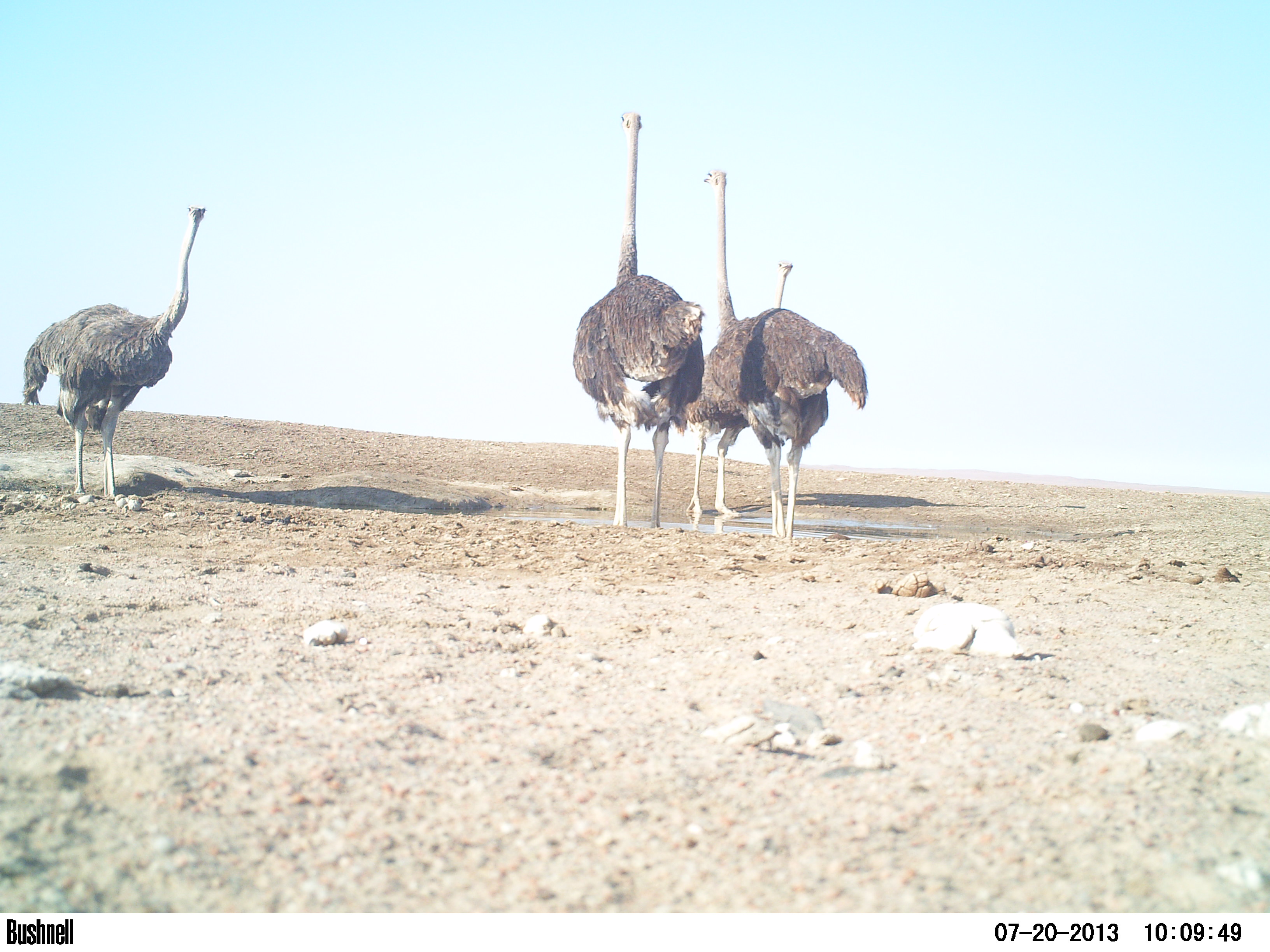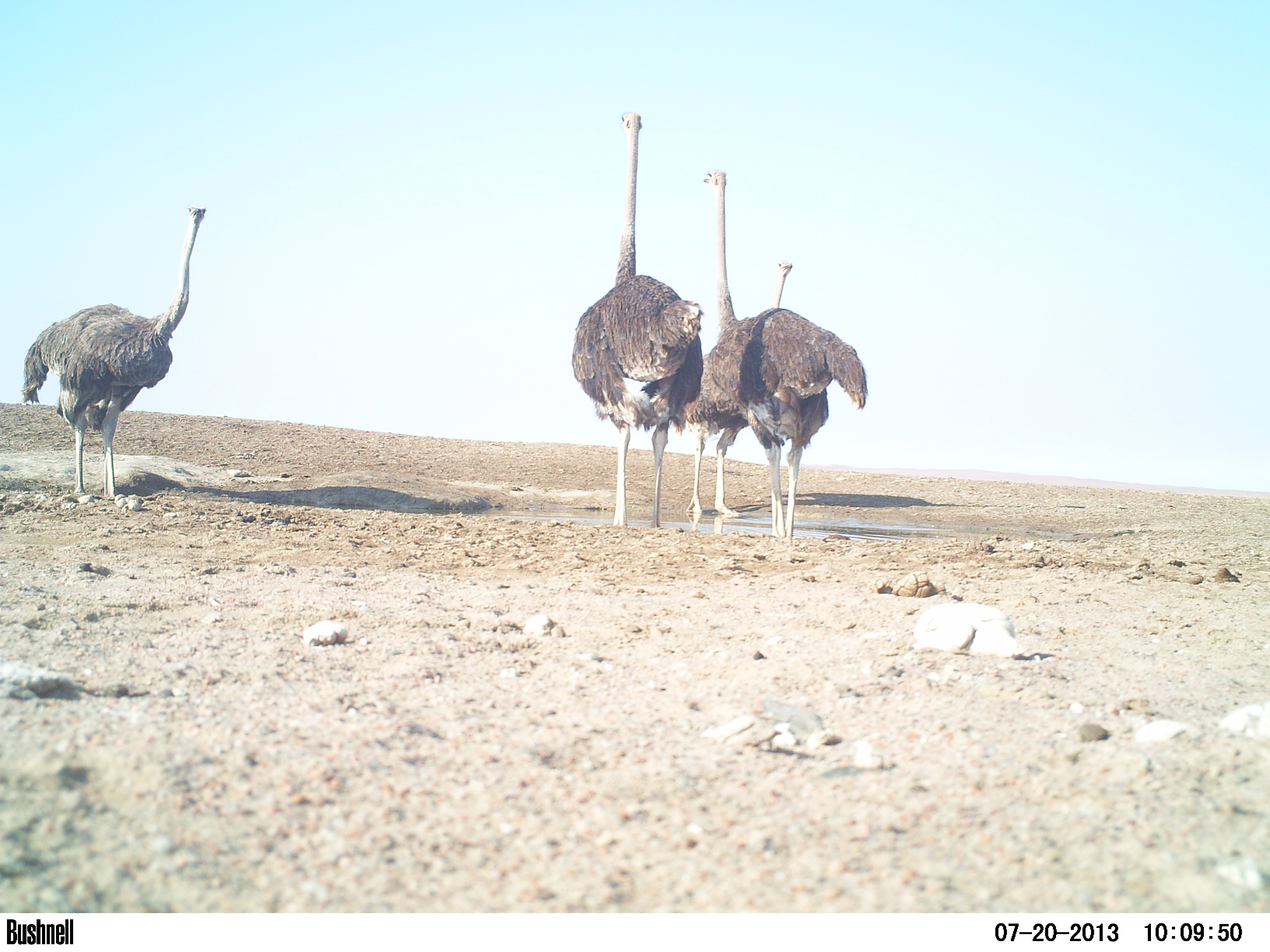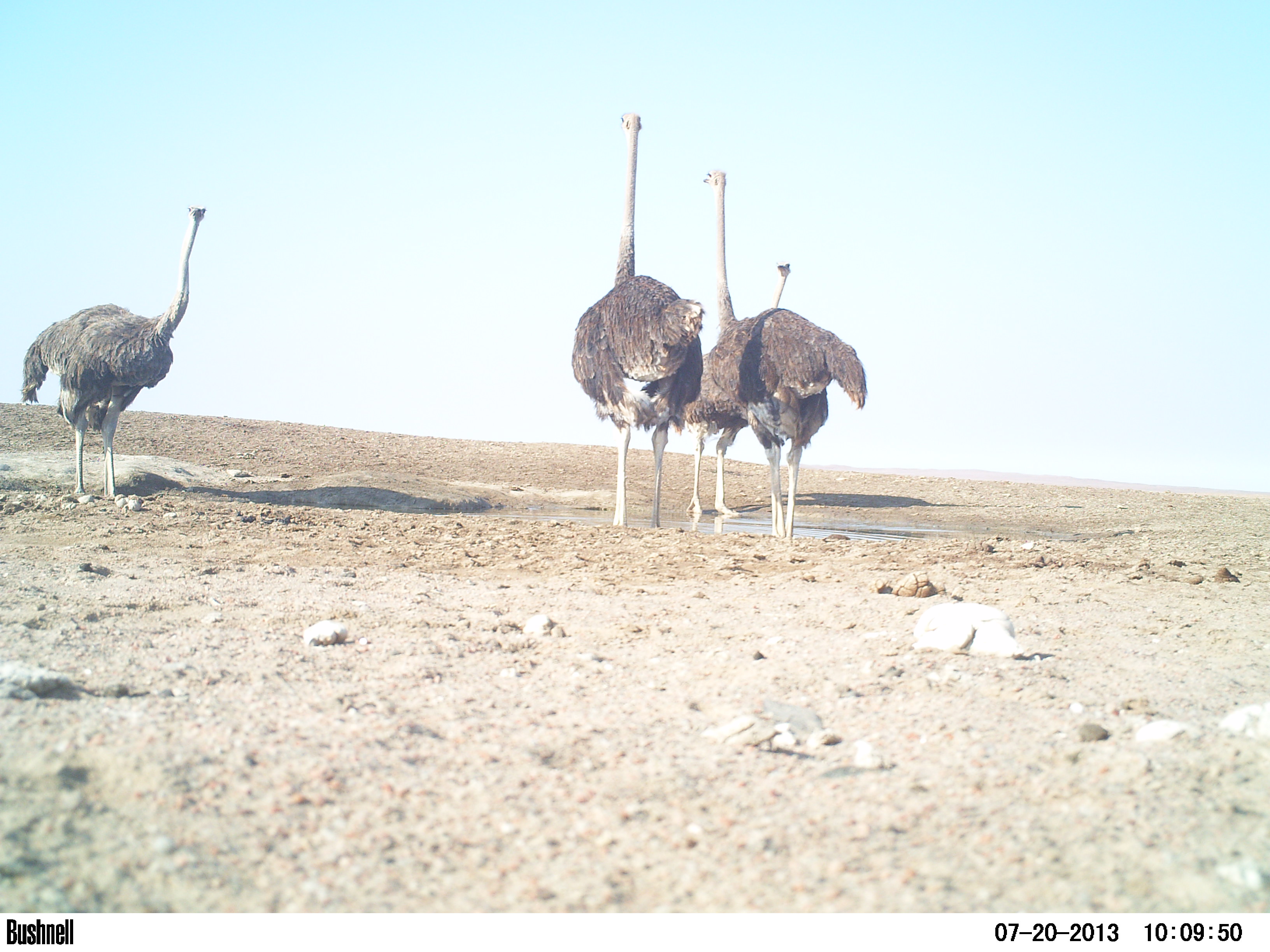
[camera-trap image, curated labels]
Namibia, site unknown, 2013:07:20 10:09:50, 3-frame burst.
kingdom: Animalia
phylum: Chordata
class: Aves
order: Struthioniformes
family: Struthionidae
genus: Struthio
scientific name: Struthio camelus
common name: common ostrich